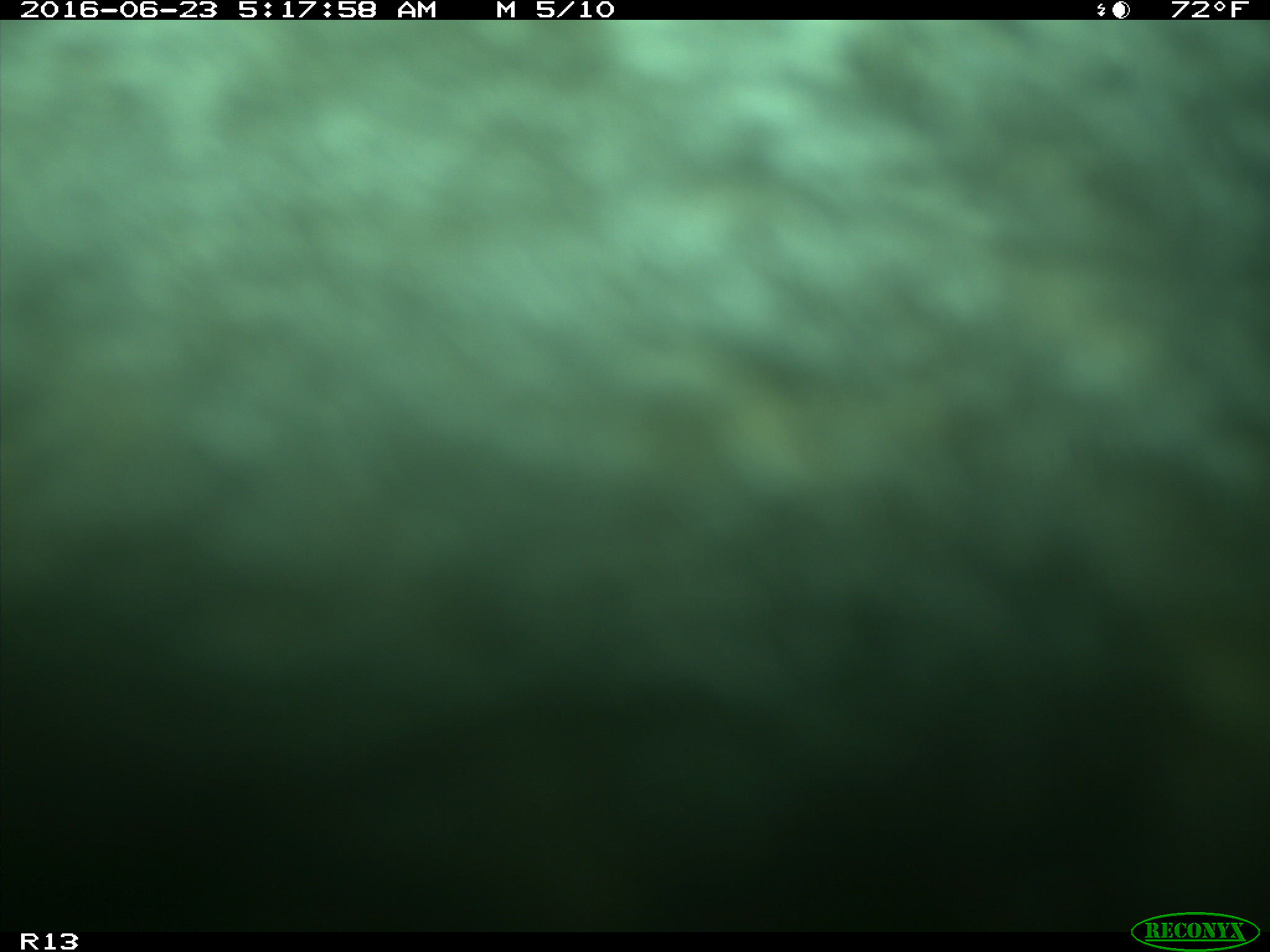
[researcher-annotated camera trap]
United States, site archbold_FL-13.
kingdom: Animalia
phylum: Chordata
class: Mammalia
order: Artiodactyla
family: Bovidae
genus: Bos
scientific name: Bos taurus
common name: domestic cow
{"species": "Bos taurus (domestic cow)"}